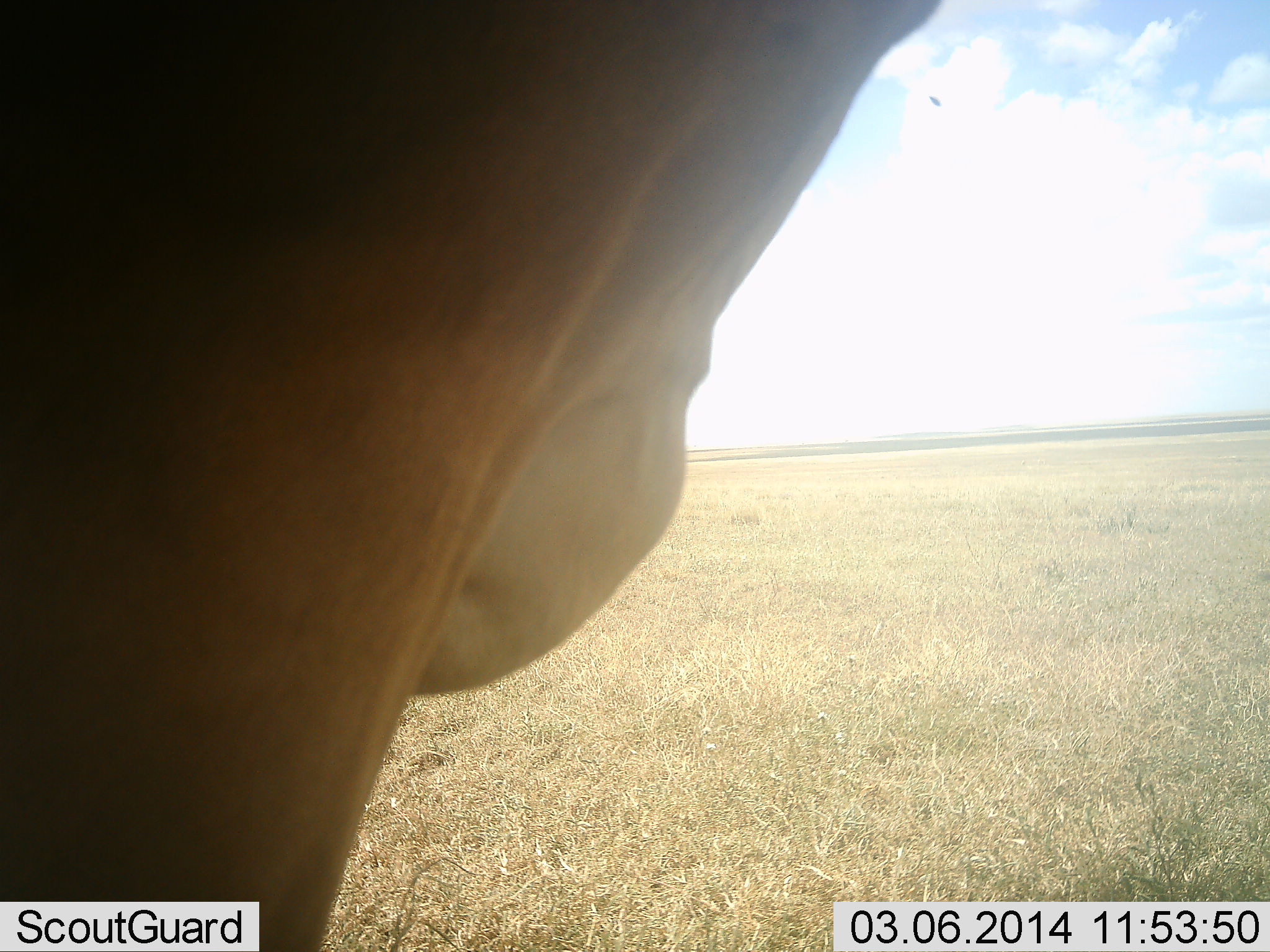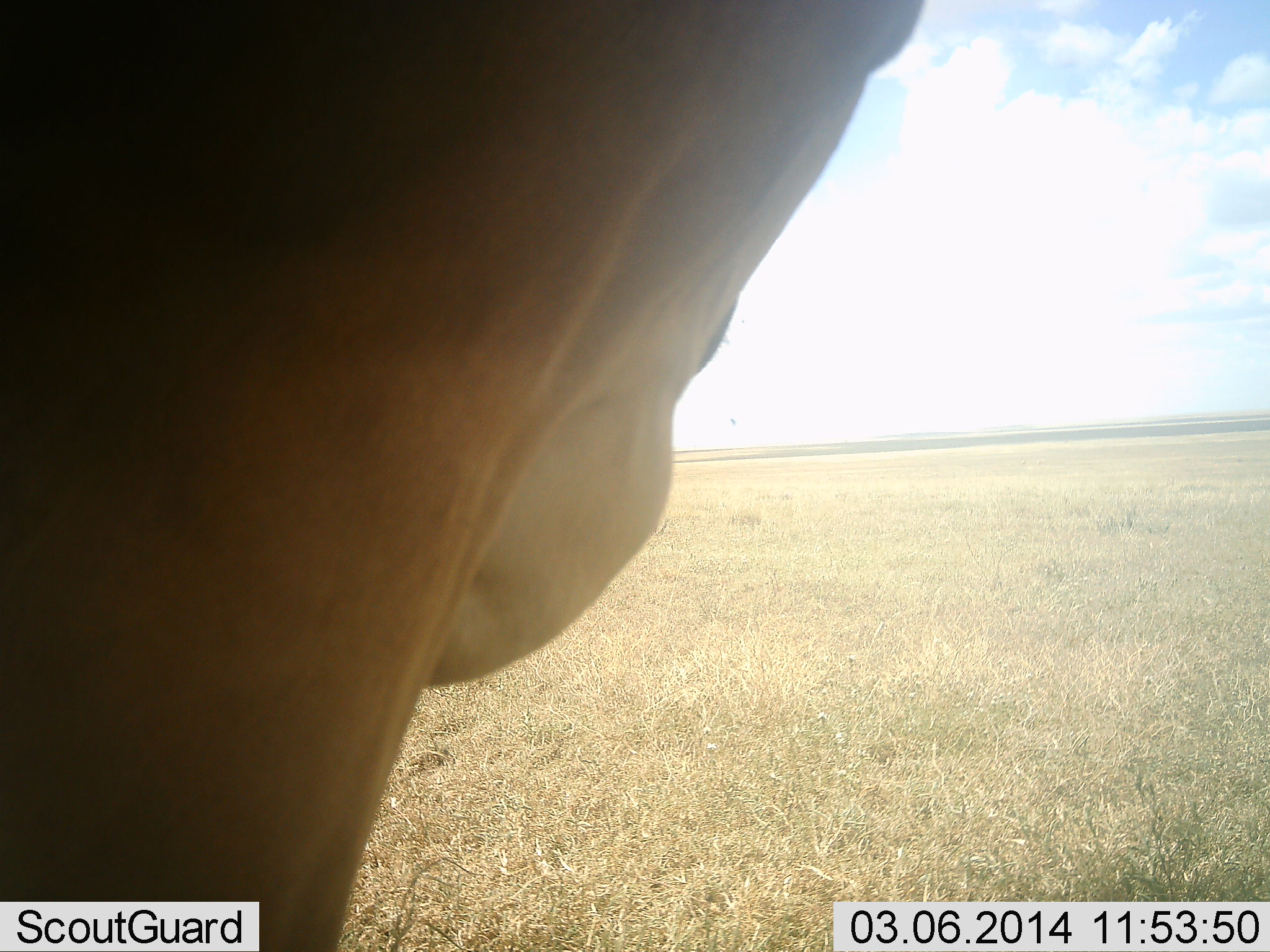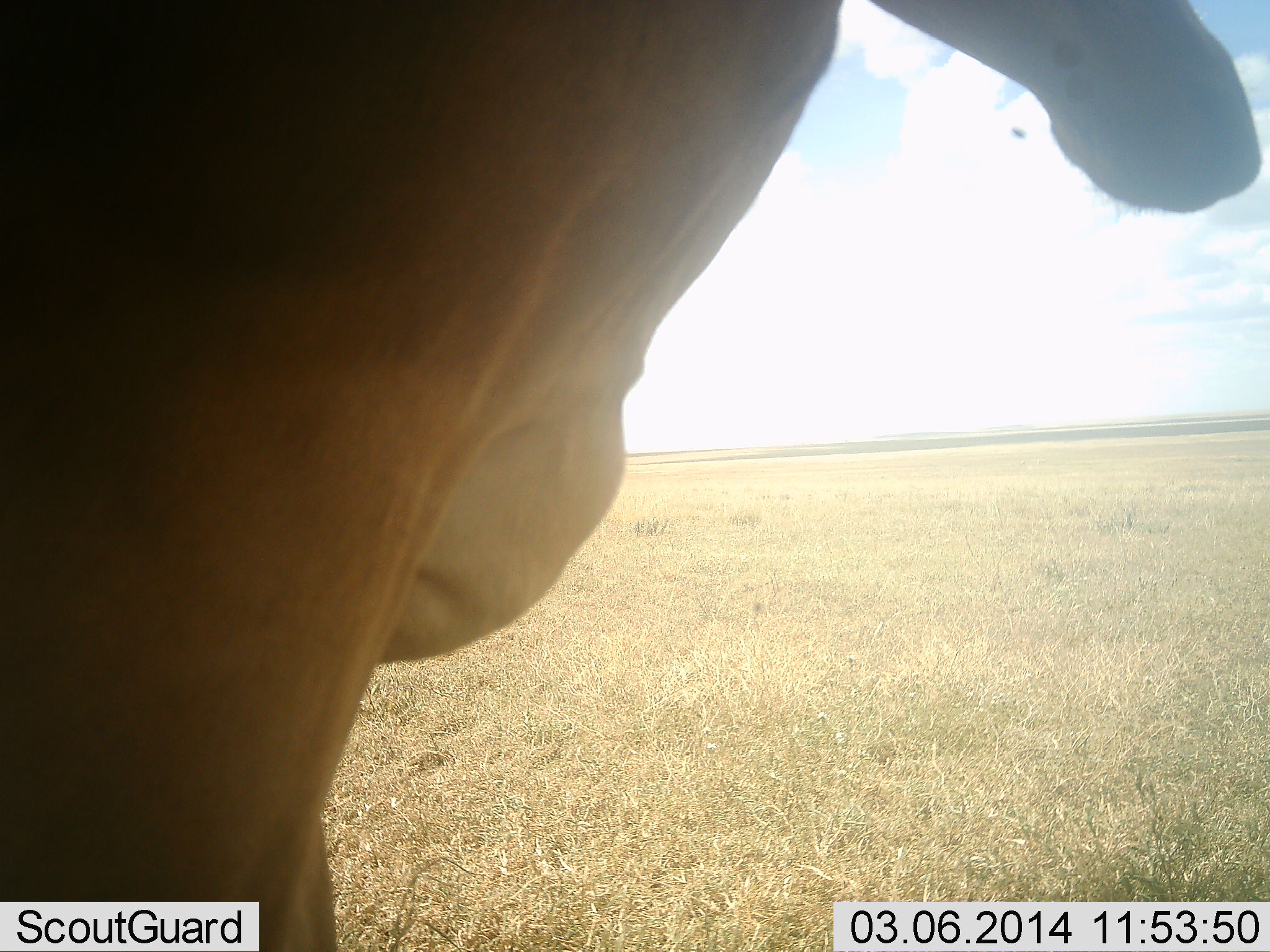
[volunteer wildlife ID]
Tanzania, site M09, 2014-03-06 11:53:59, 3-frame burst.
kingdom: Animalia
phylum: Chordata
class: Mammalia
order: Artiodactyla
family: Bovidae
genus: Alcelaphus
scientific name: Alcelaphus buselaphus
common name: hartebeest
Hartebeest (Alcelaphus buselaphus), count 1. Behavior (volunteer vote fractions): standing 100%, resting 0%, moving 0%, interacting 0%. Young present (vote fraction): 0%. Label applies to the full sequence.